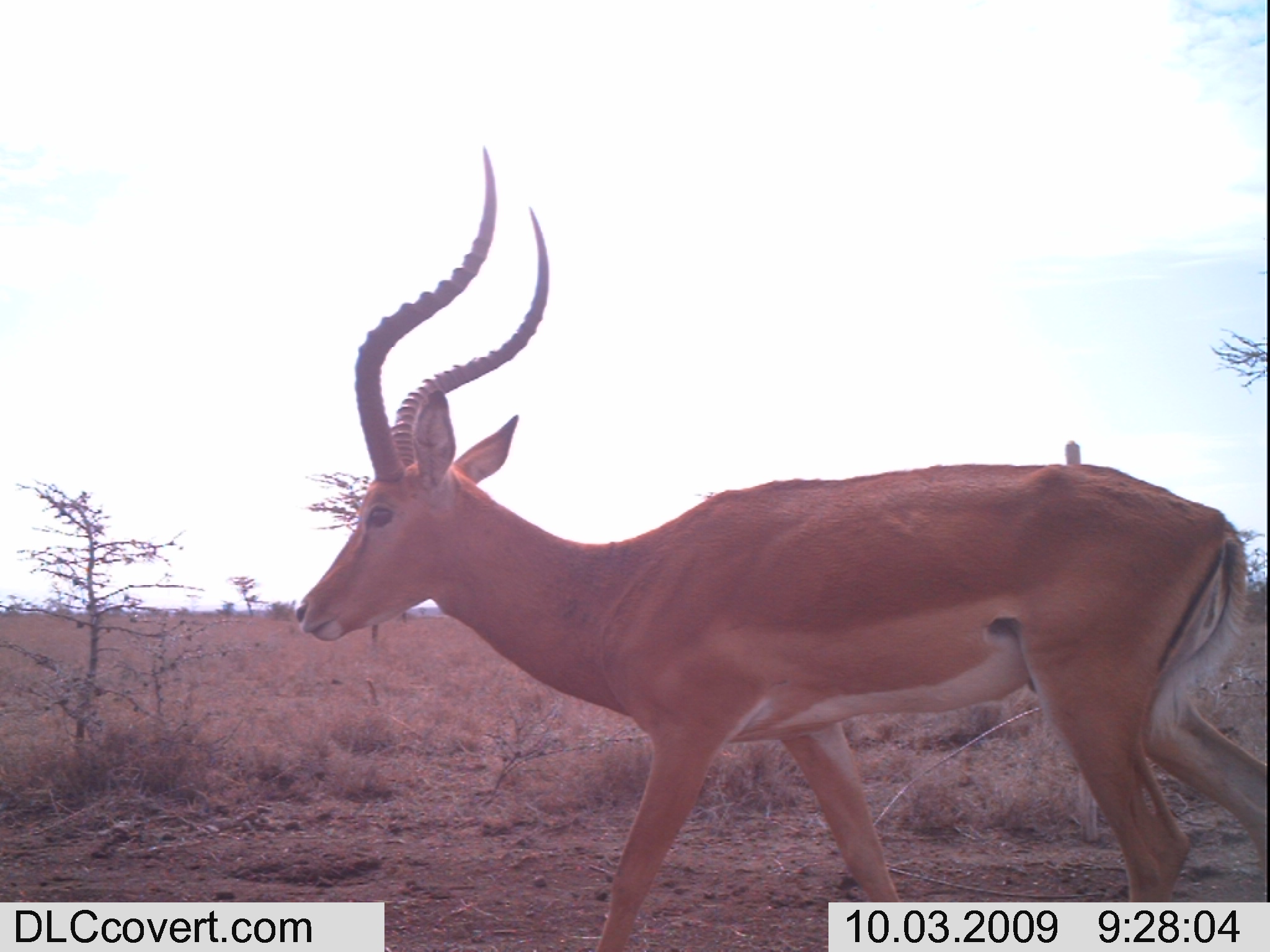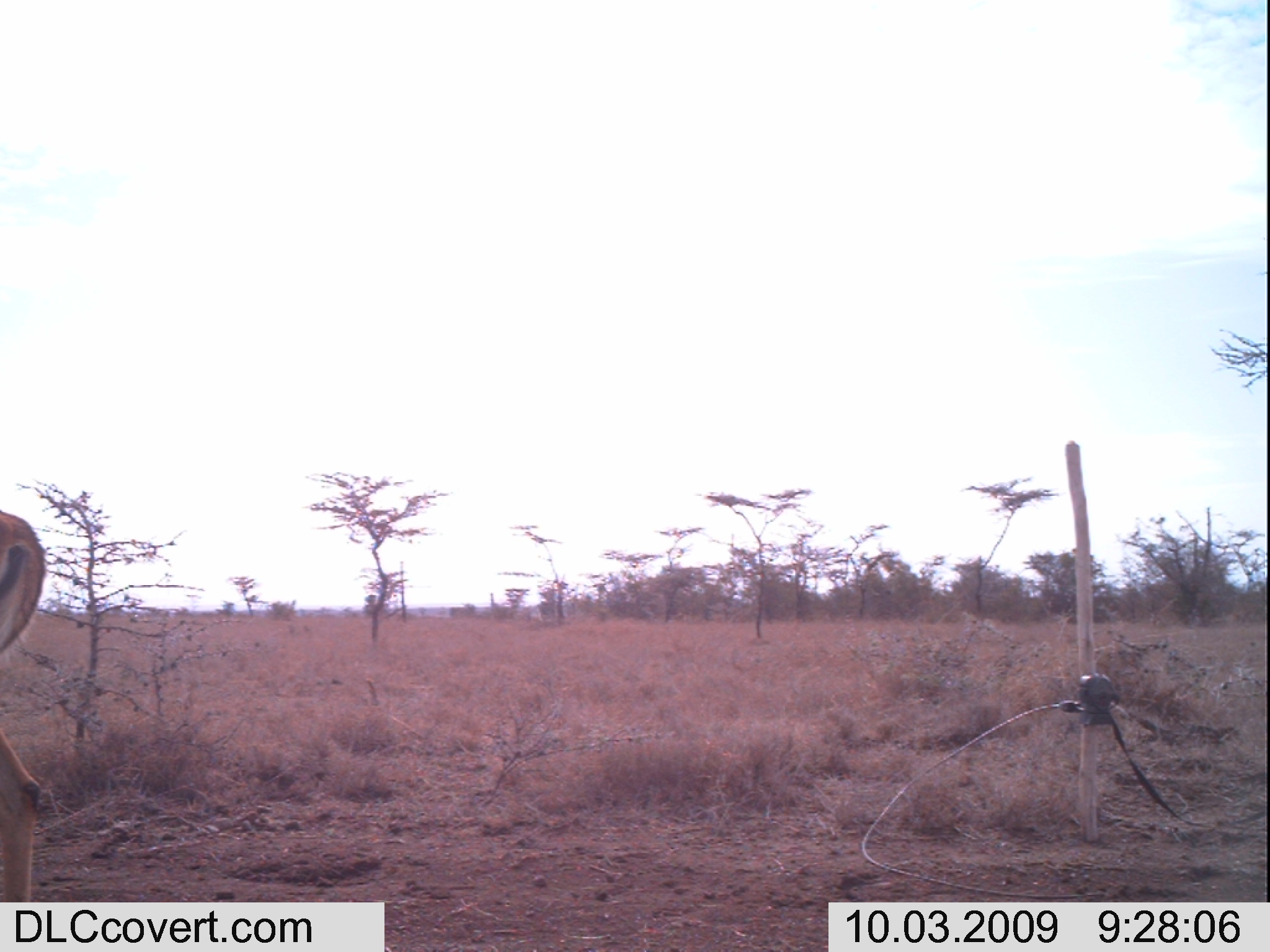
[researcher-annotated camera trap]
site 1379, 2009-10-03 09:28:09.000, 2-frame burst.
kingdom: Animalia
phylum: Chordata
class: Mammalia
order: Artiodactyla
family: Bovidae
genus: Aepyceros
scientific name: Aepyceros melampus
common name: impala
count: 1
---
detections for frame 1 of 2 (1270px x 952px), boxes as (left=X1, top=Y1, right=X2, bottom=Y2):
aepyceros melampus: (left=289, top=141, right=1270, bottom=952)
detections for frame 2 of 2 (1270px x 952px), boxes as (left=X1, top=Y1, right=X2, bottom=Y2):
aepyceros melampus: (left=0, top=507, right=44, bottom=900)